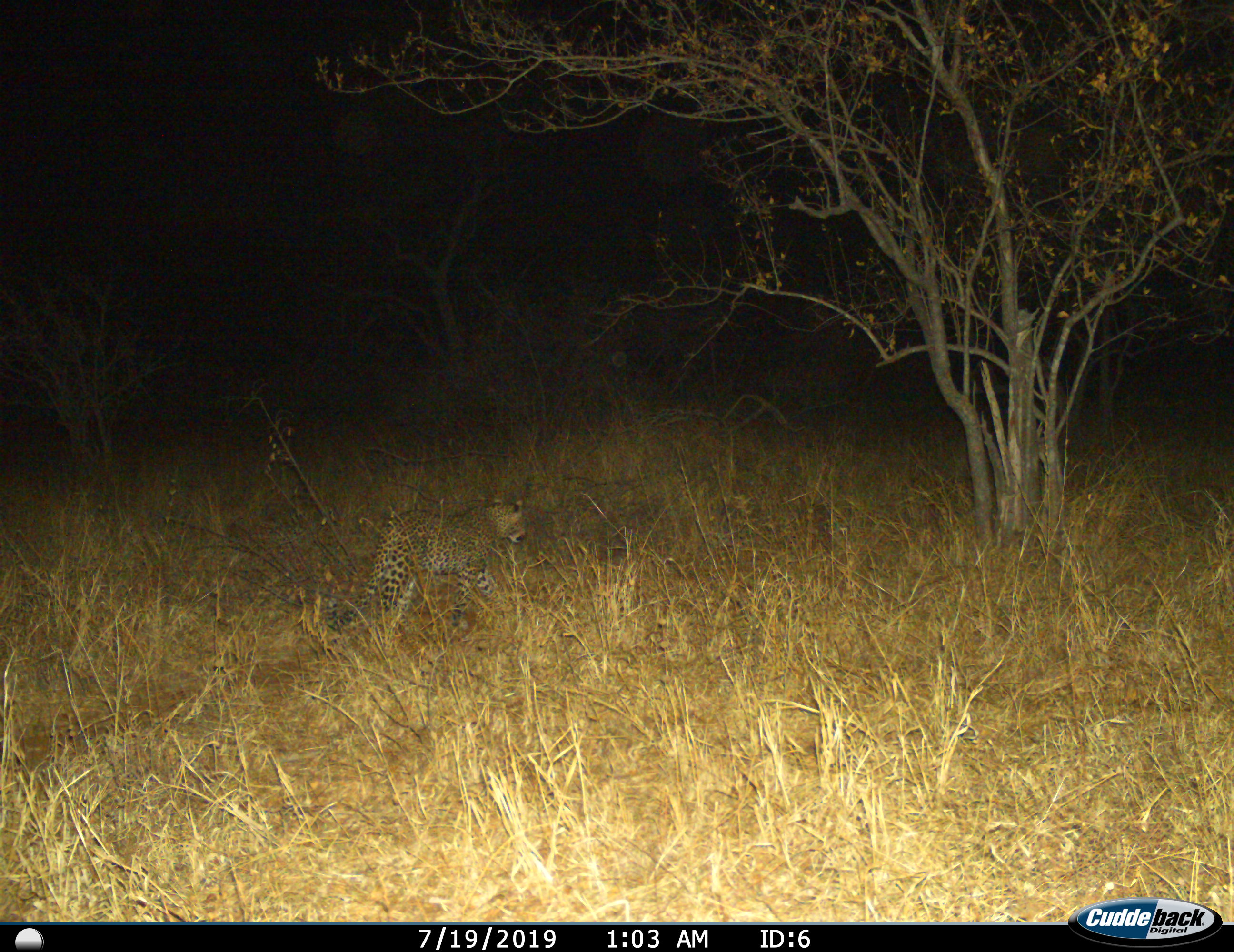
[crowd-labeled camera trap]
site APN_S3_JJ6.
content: unidentified animal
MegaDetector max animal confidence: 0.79